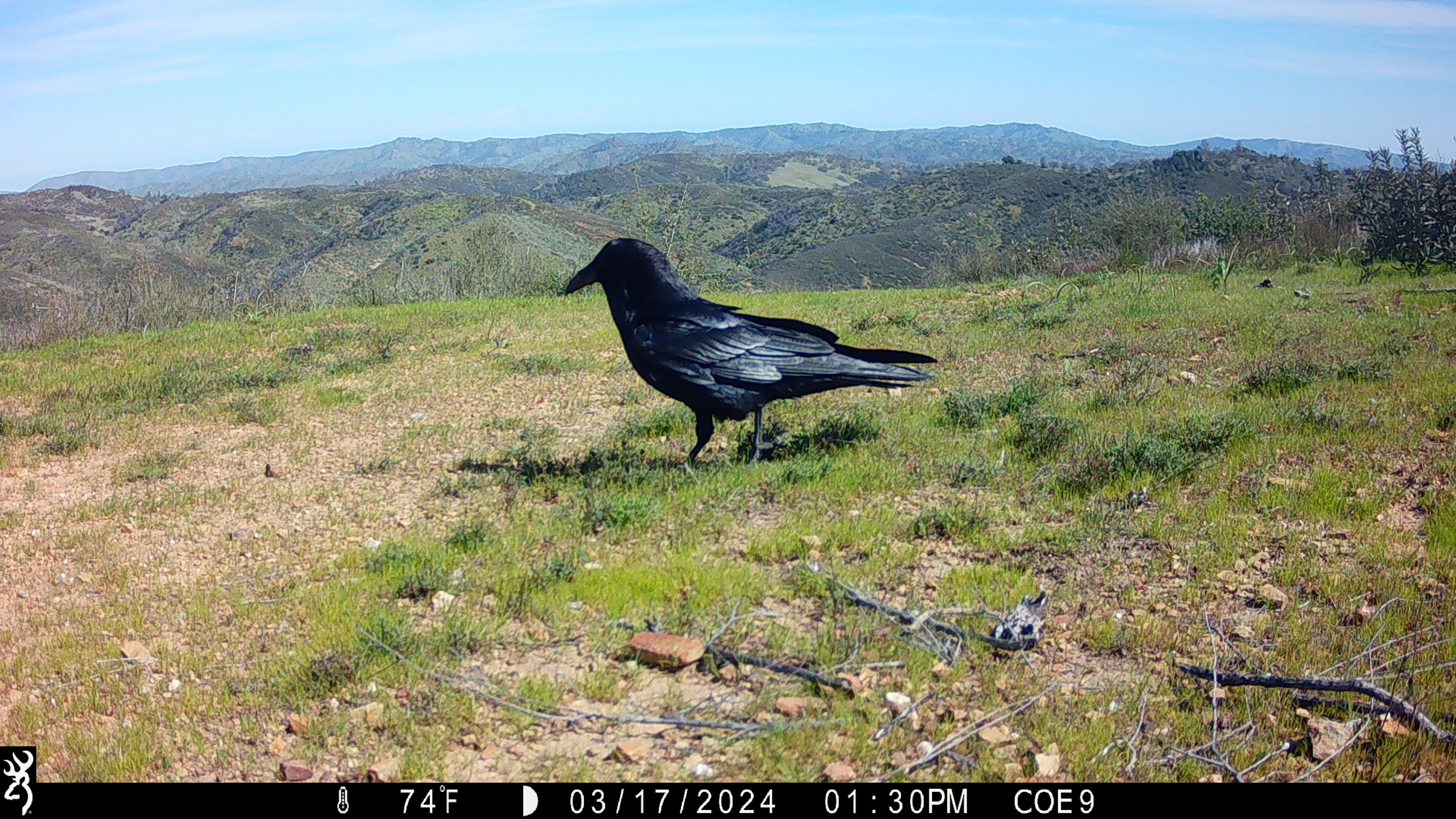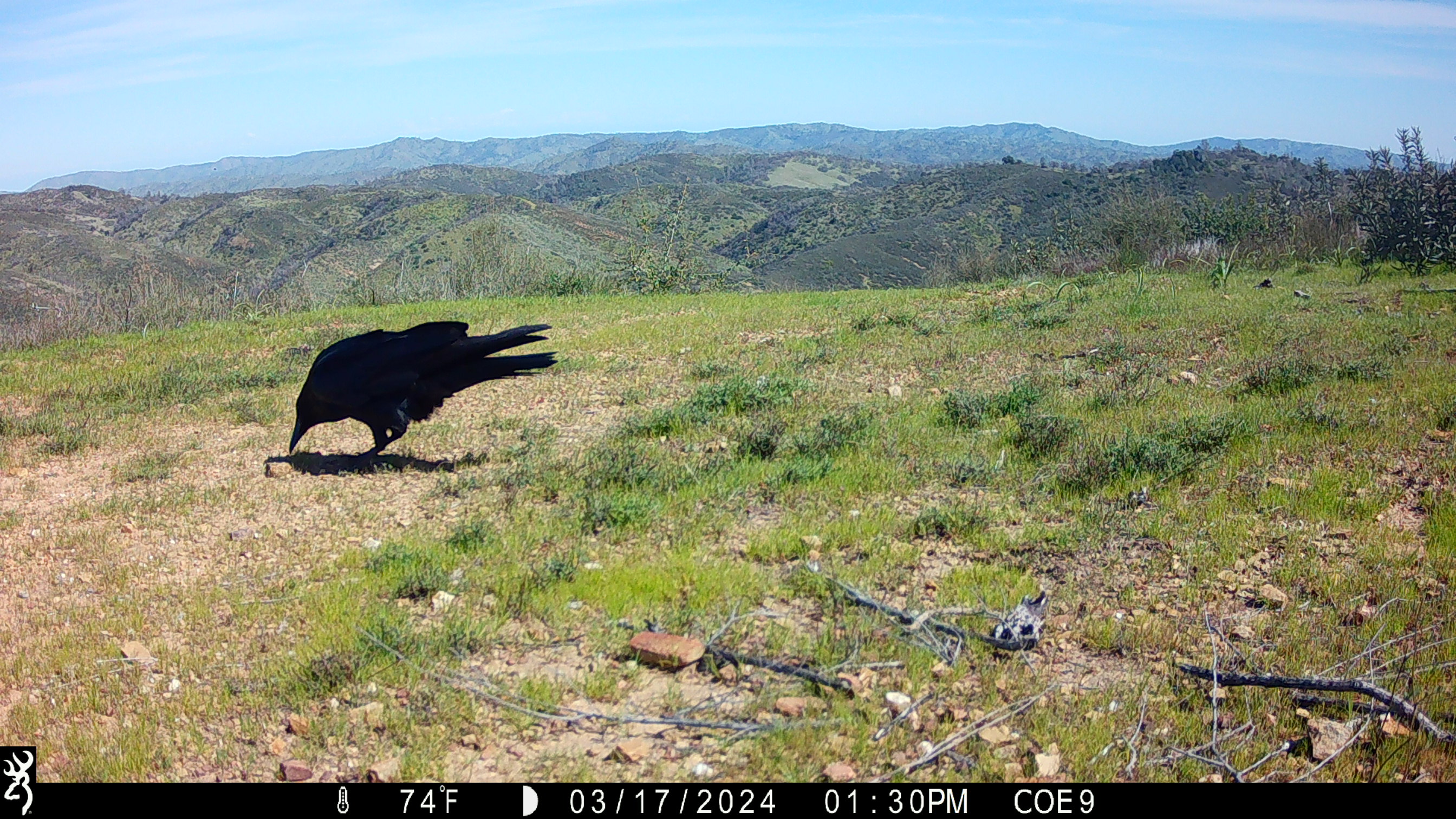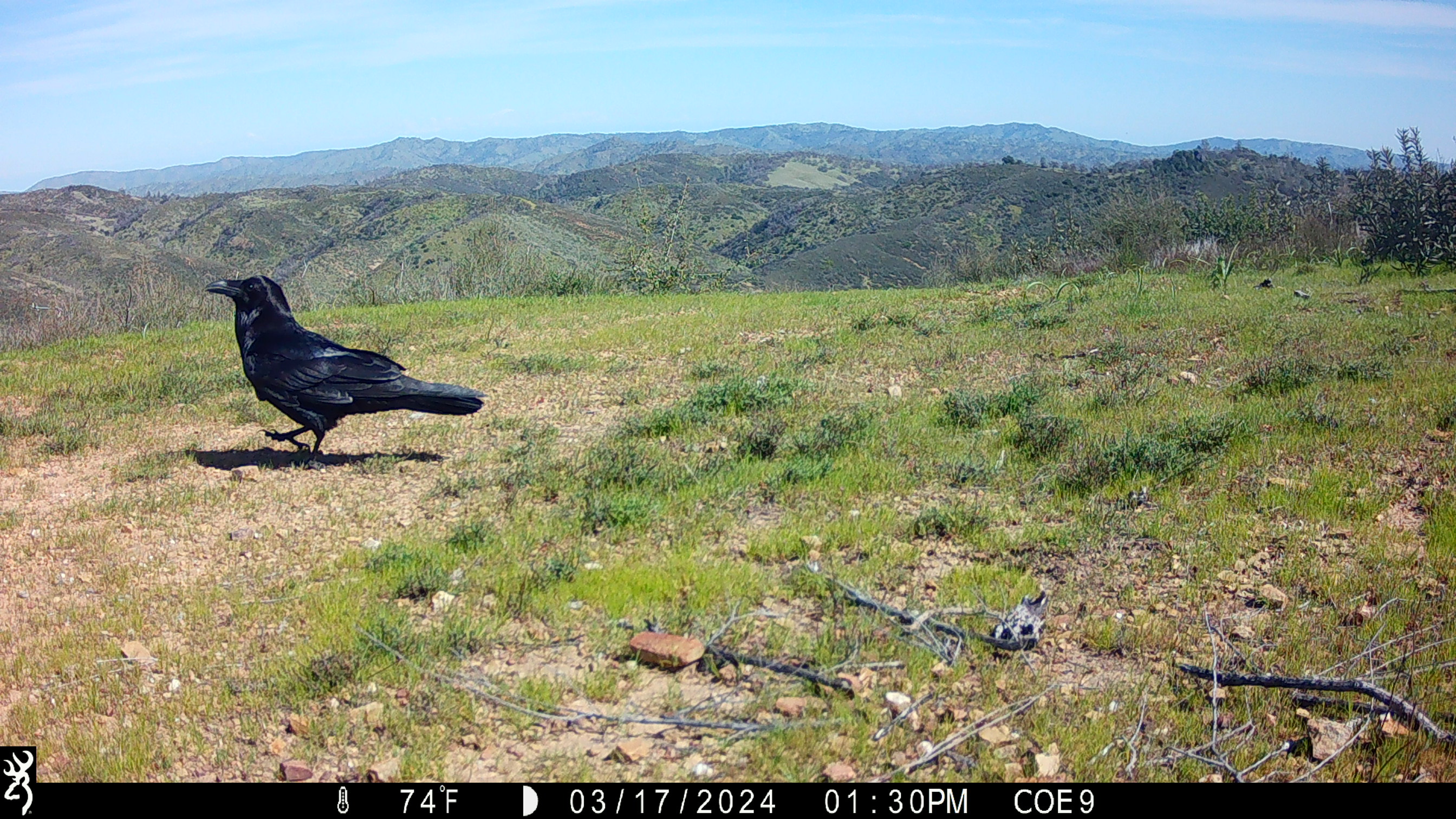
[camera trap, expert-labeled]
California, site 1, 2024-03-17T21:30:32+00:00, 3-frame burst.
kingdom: Animalia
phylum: Chordata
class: Aves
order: Passeriformes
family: Corvidae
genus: Corvus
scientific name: Corvus corax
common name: common raven